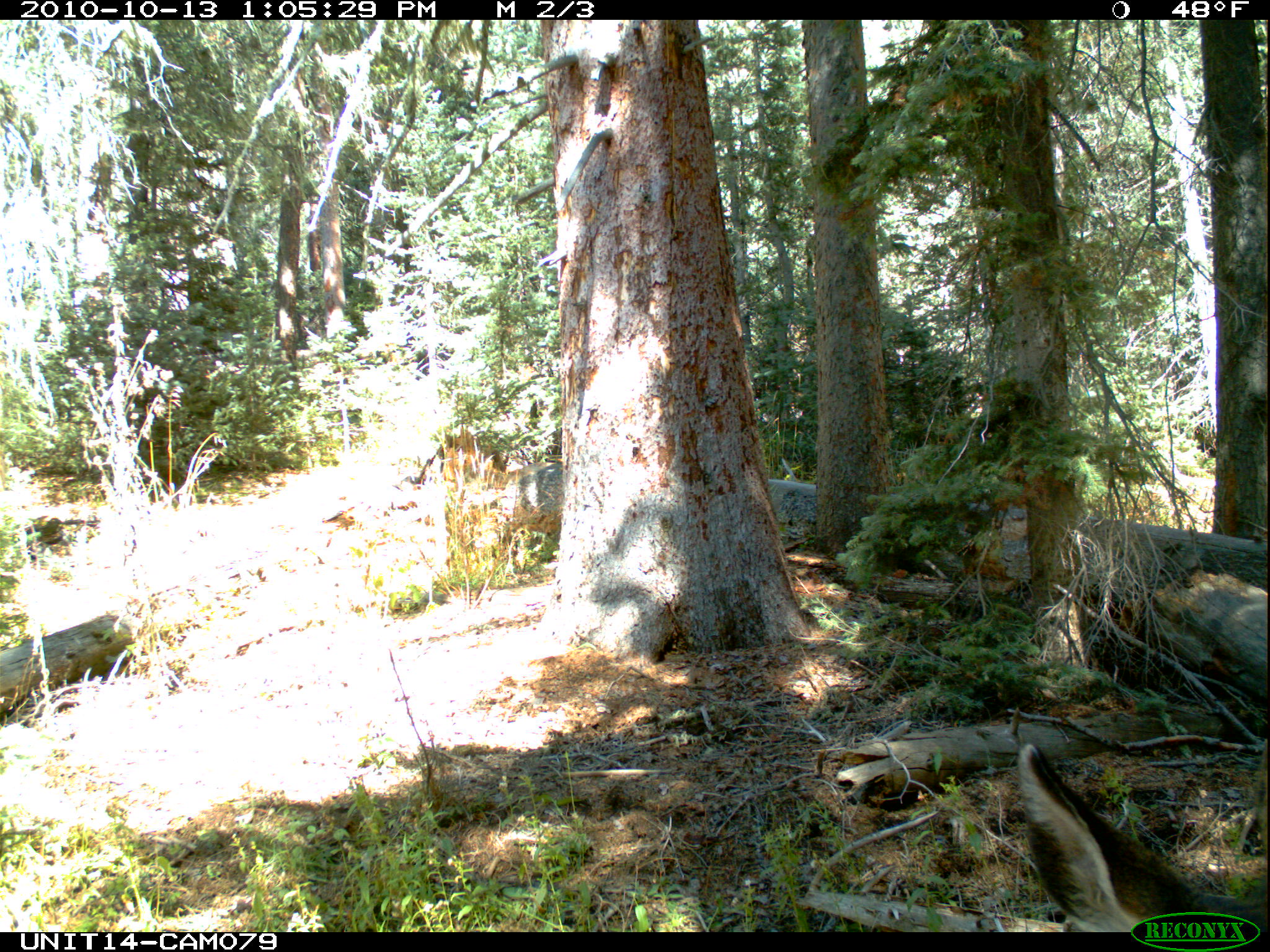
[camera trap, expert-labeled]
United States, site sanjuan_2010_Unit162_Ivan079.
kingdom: Animalia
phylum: Chordata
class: Mammalia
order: Artiodactyla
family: Cervidae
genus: Odocoileus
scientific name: Odocoileus hemionus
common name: mule deer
Odocoileus hemionus (mule deer).